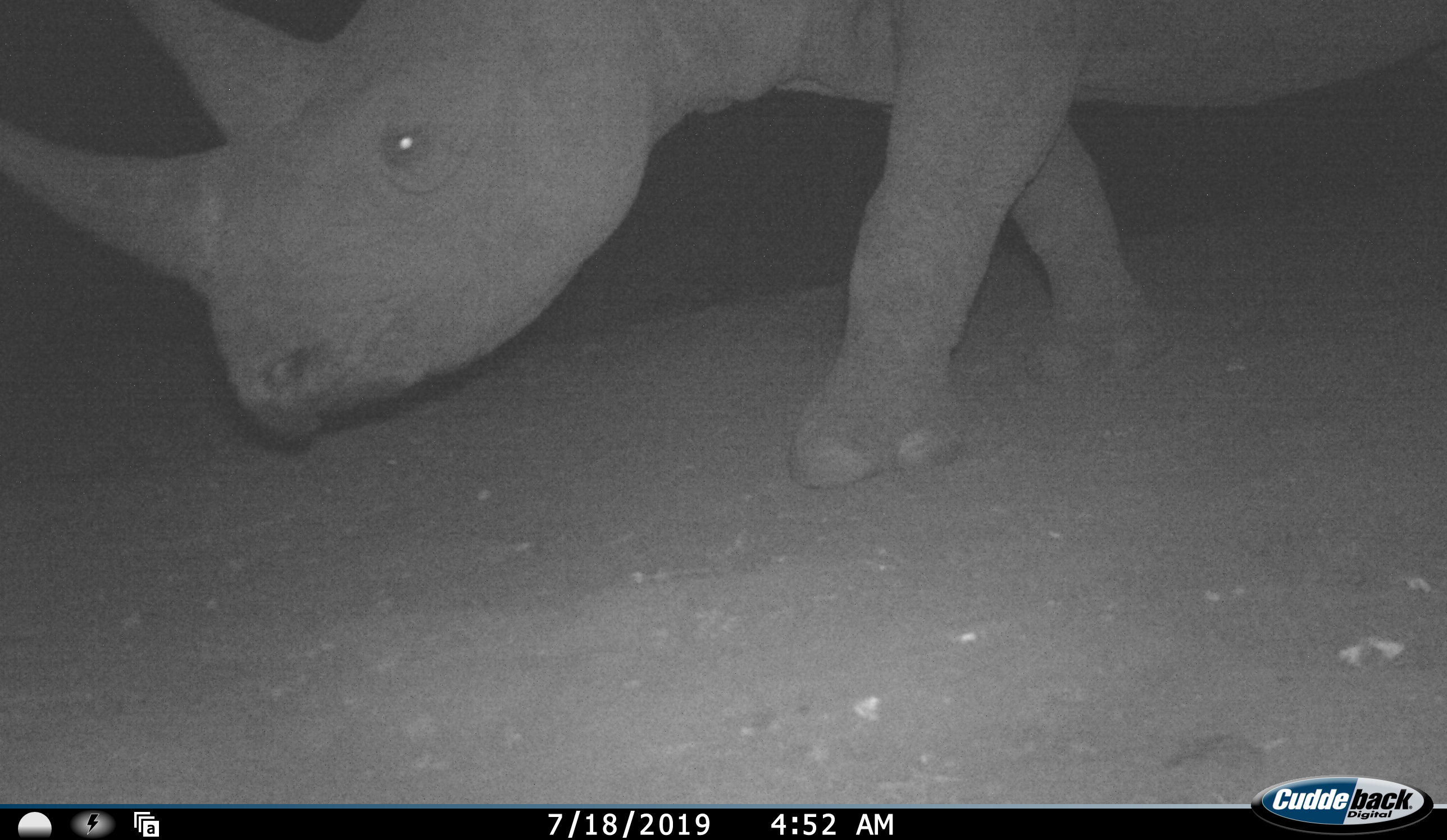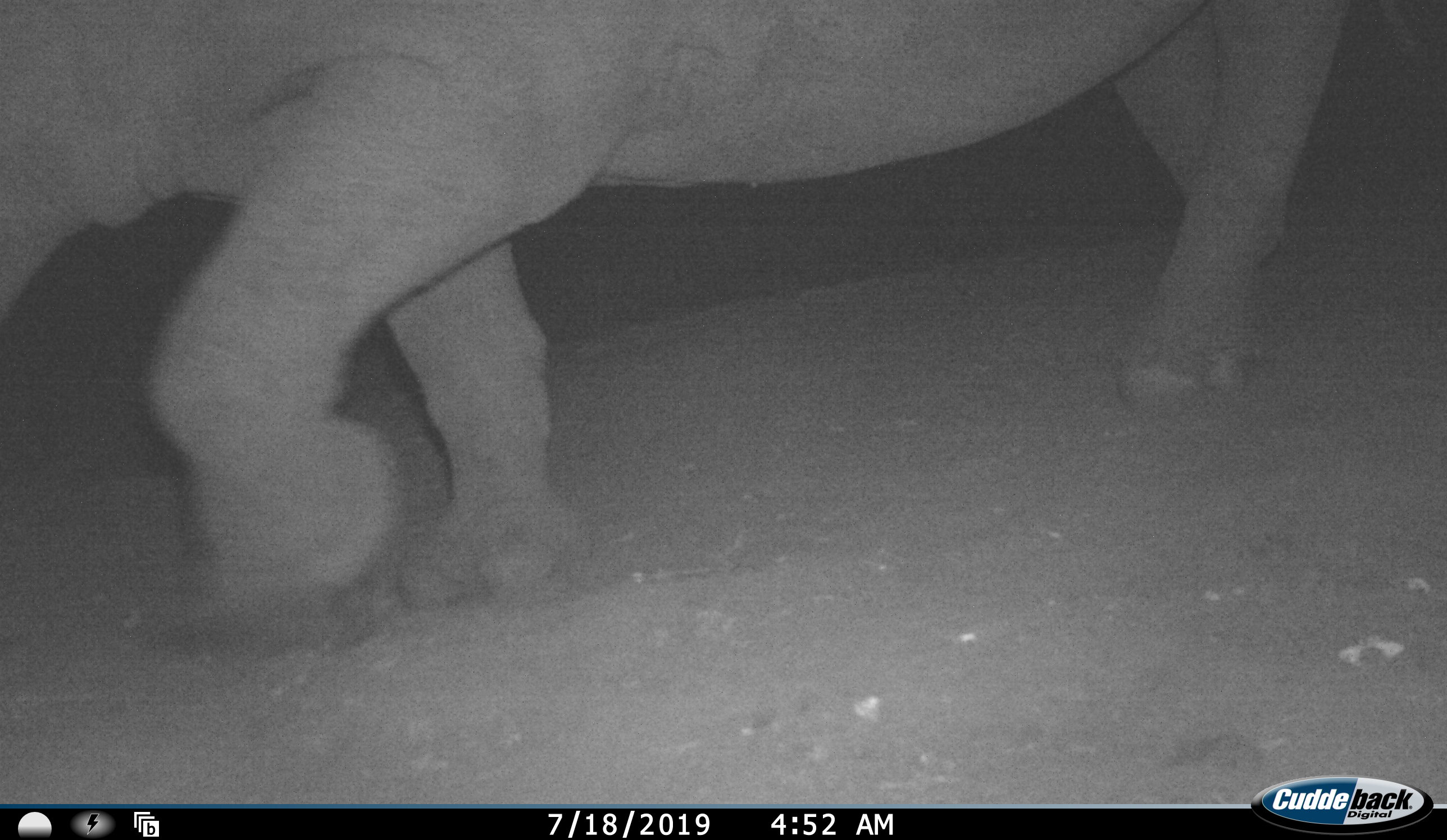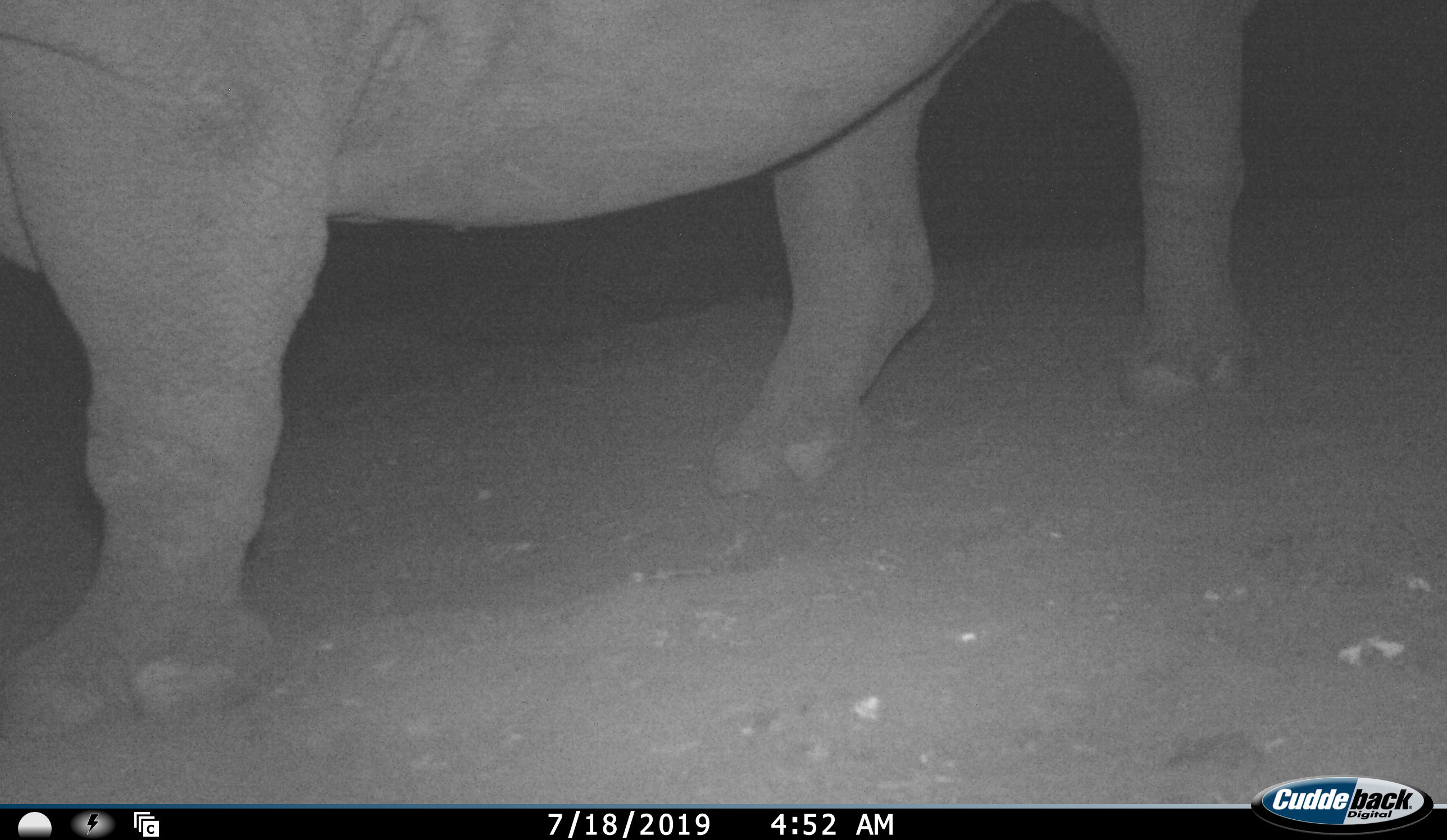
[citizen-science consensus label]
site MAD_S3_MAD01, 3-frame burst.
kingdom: Animalia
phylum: Chordata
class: Mammalia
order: Perissodactyla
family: Rhinocerotidae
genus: Diceros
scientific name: Diceros bicornis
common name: black rhinoceros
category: rhinocerosblack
Rhinocerosblack (black rhinoceros) (Diceros bicornis), count 1. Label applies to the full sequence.